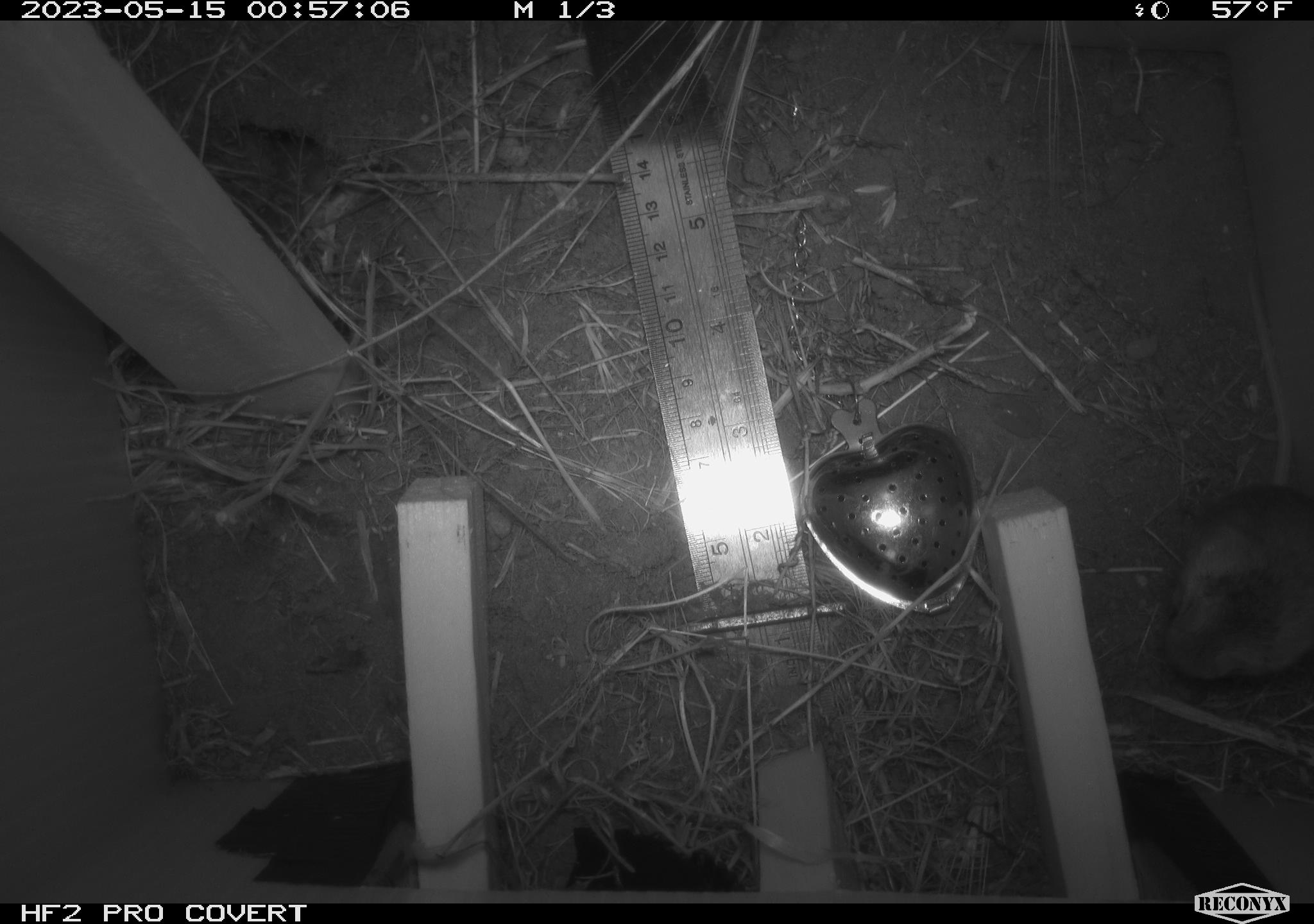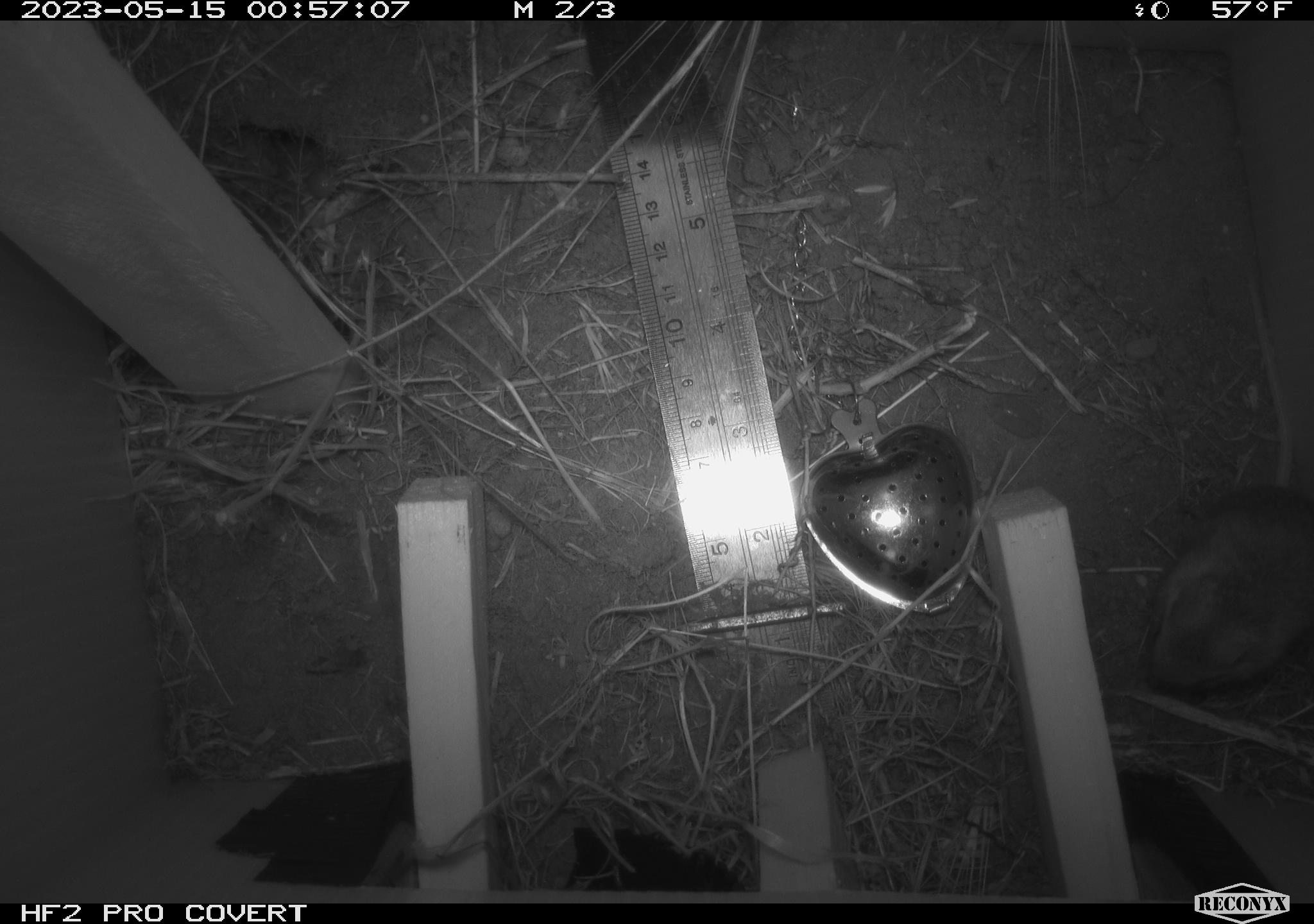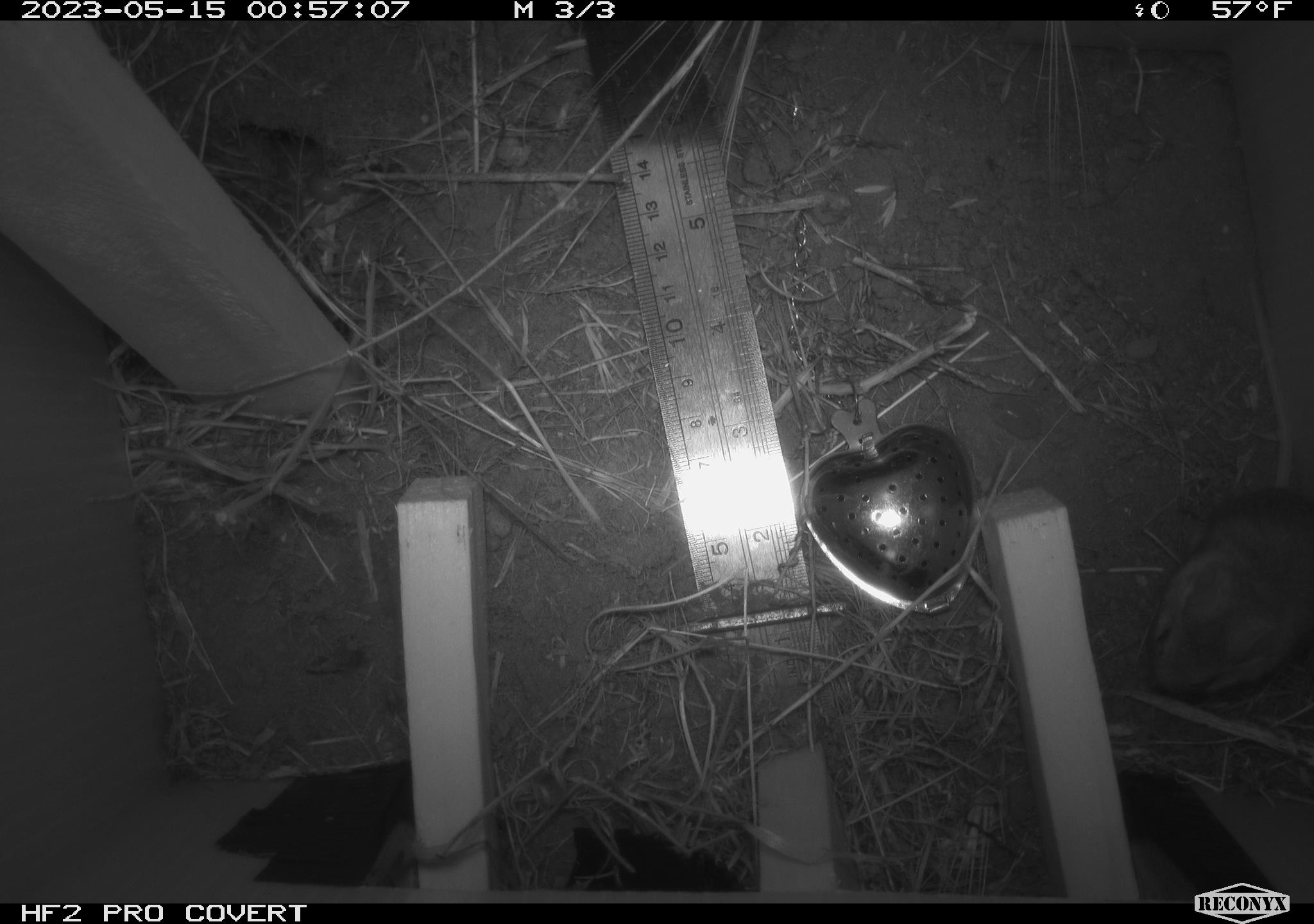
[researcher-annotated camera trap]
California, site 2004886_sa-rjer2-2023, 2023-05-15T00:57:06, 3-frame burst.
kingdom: Animalia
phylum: Chordata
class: Mammalia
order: Rodentia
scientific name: Rodentia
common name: mouse species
Mouse species (Rodentia).